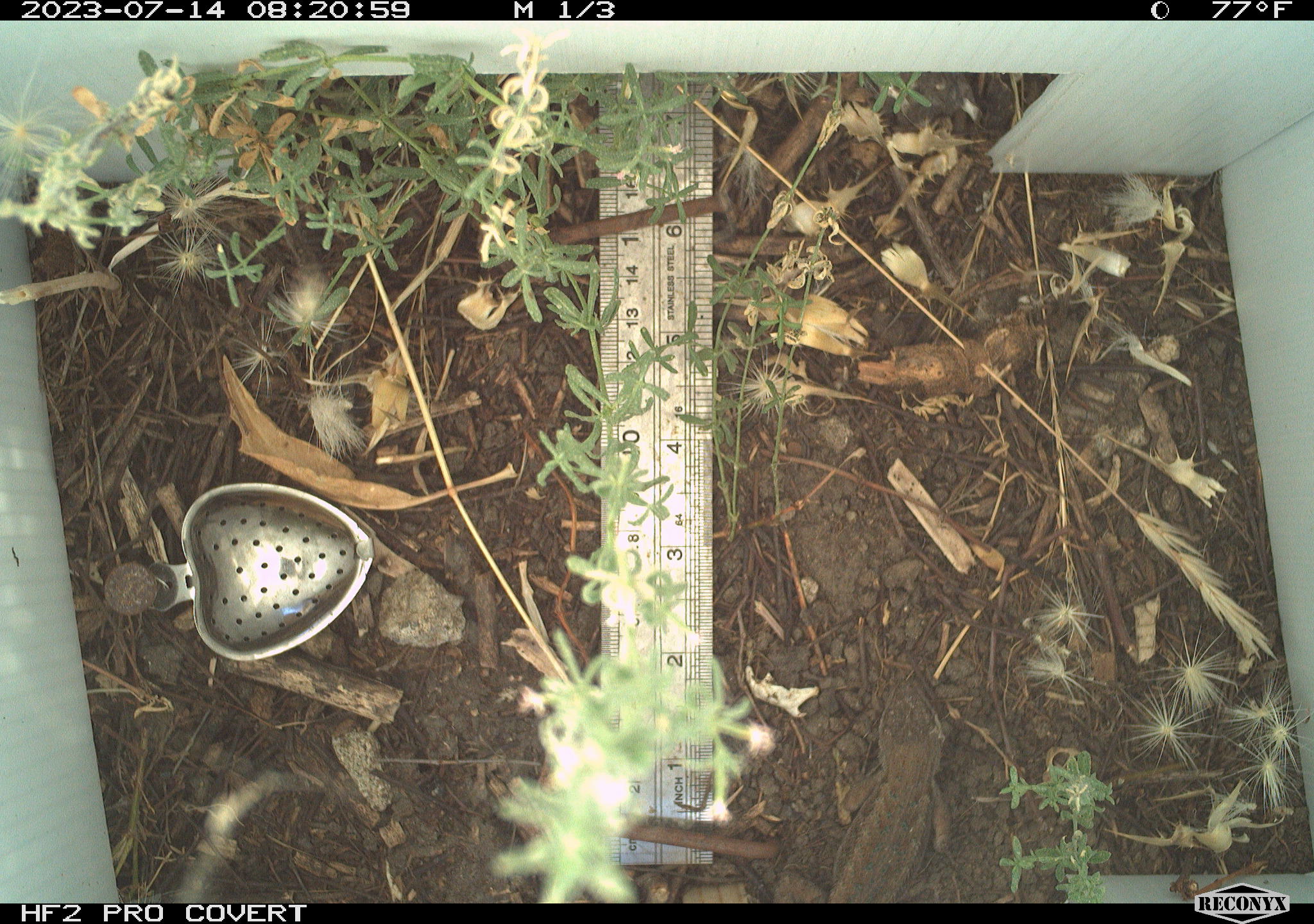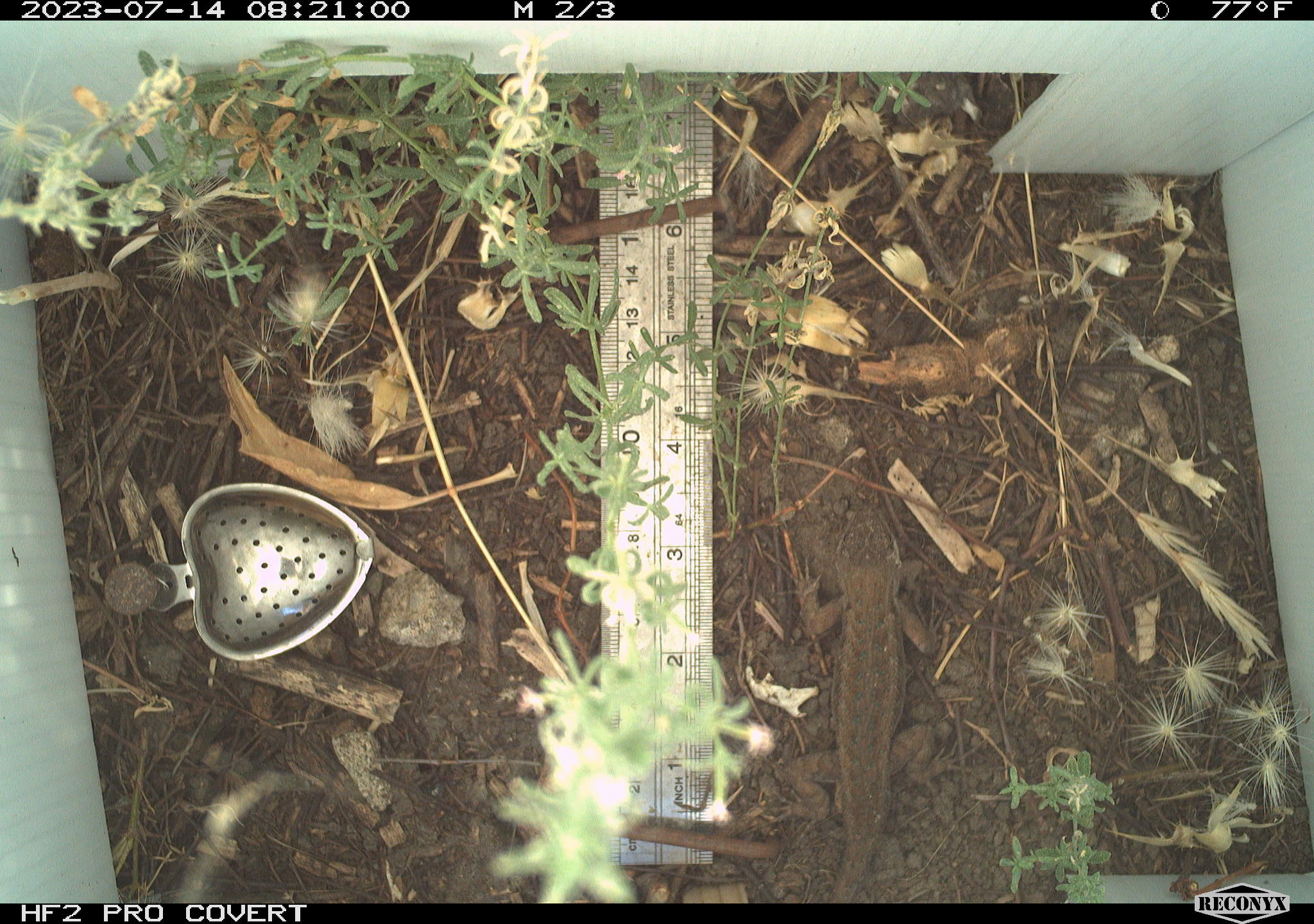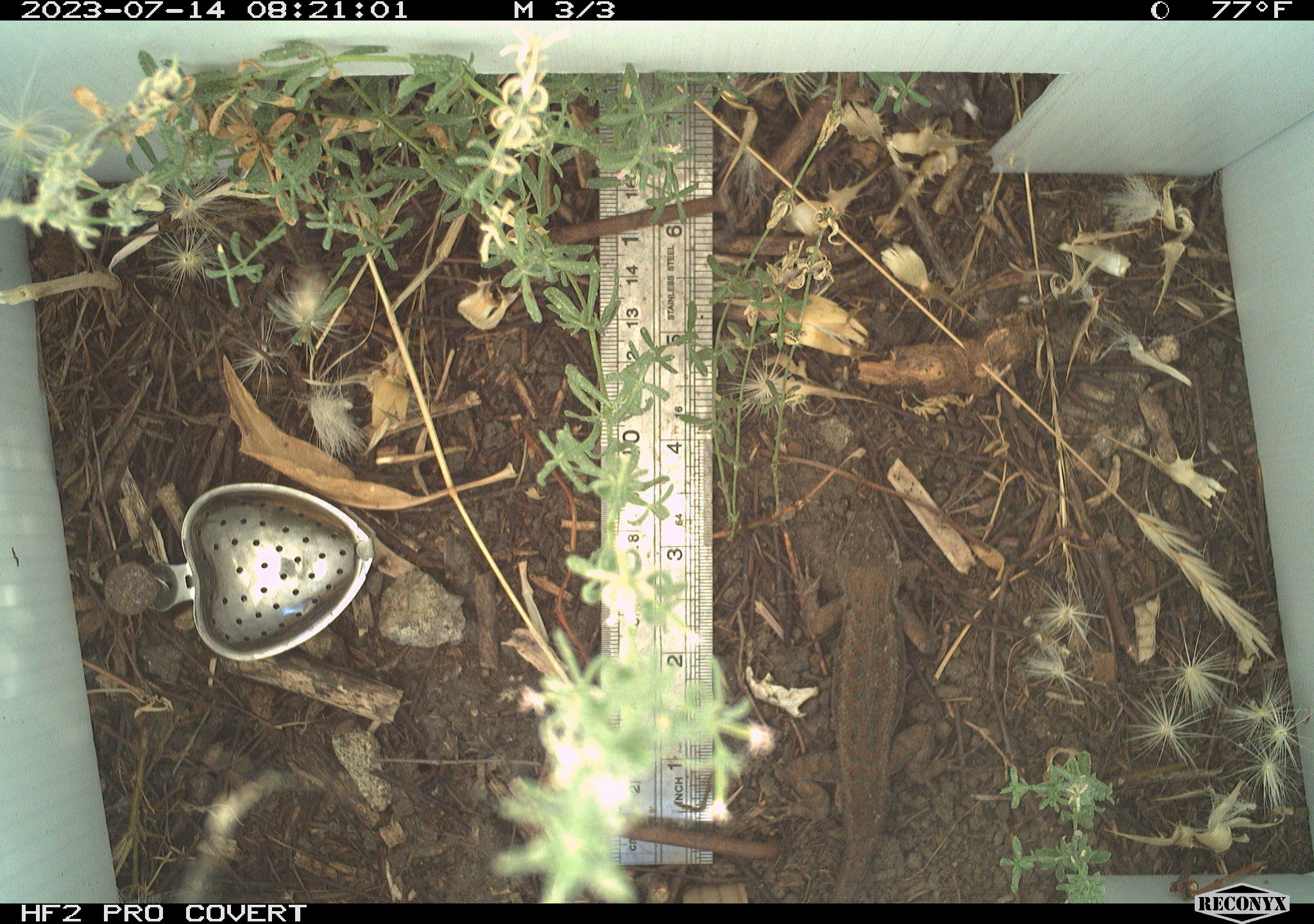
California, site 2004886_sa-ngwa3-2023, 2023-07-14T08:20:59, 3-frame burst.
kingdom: Animalia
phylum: Chordata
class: Reptilia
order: Squamata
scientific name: Squamata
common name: lizards and snakes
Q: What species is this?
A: Lizards and snakes (Squamata).